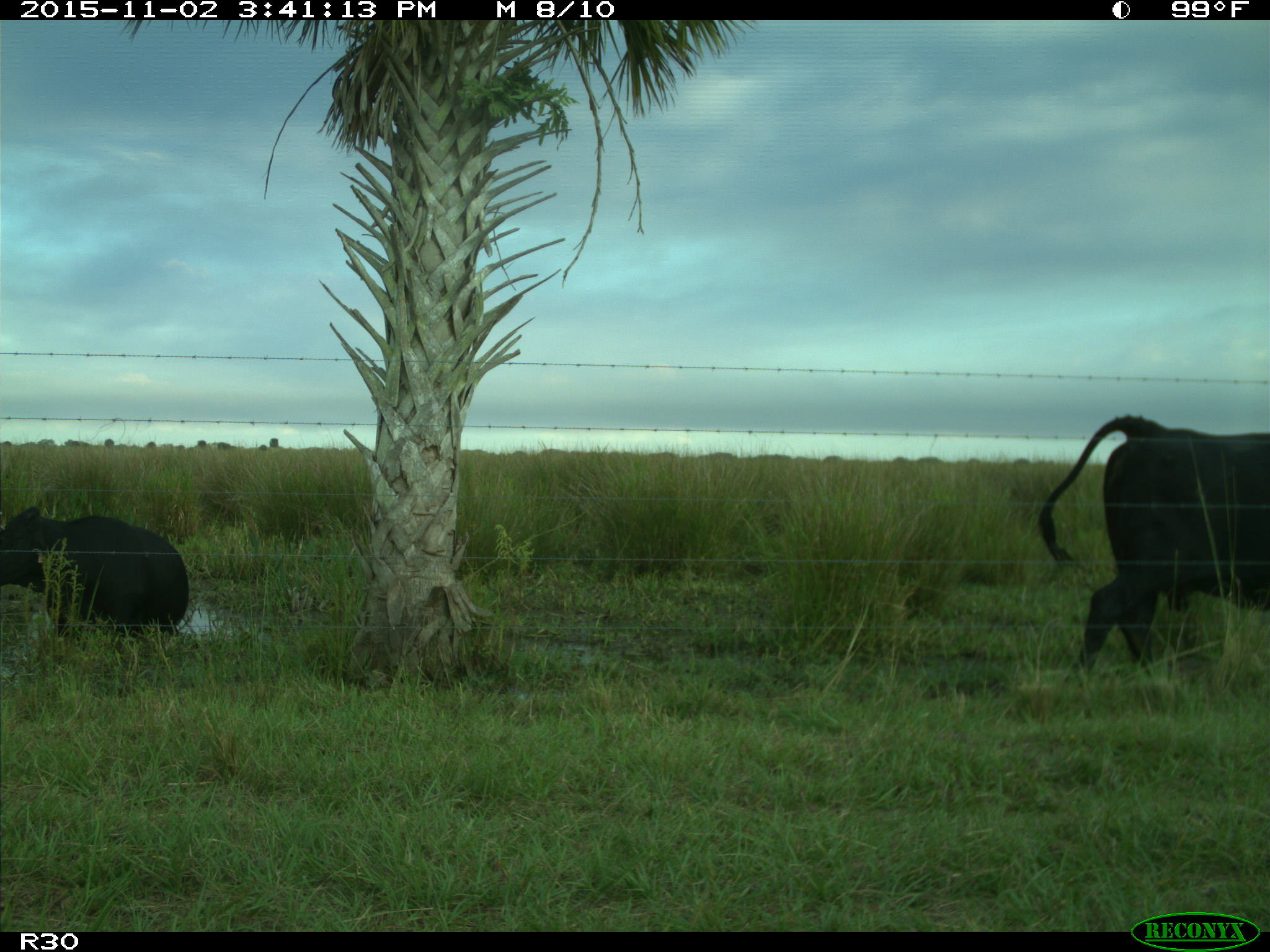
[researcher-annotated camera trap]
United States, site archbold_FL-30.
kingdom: Animalia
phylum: Chordata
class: Mammalia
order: Artiodactyla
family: Bovidae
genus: Bos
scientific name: Bos taurus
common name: domestic cow